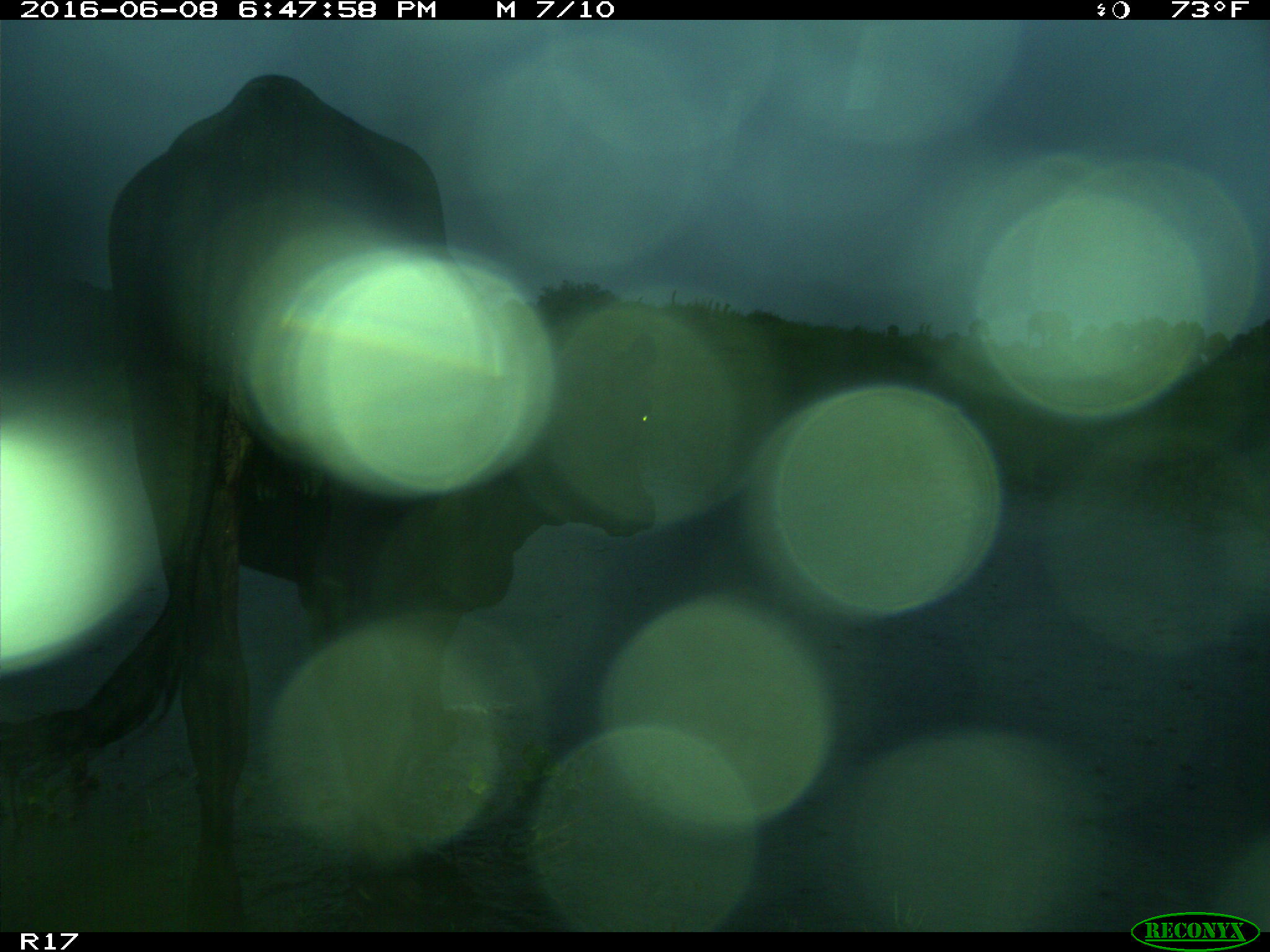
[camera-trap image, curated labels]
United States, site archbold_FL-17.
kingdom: Animalia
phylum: Chordata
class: Mammalia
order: Artiodactyla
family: Bovidae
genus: Bos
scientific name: Bos taurus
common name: domestic cow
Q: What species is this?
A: Bos taurus (domestic cow).